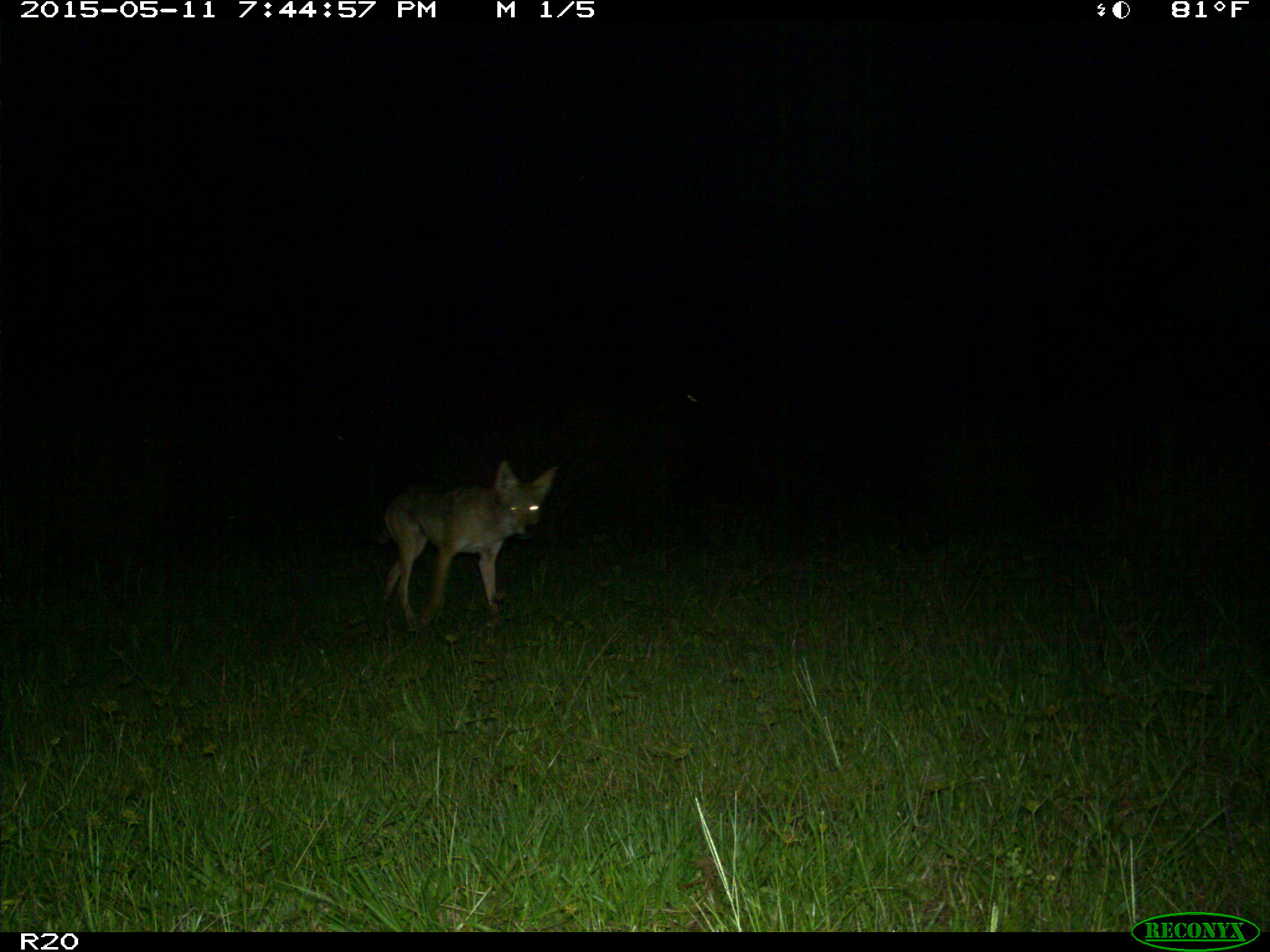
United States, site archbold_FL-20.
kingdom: Animalia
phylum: Chordata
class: Mammalia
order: Carnivora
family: Canidae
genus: Canis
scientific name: Canis latrans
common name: coyote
Canis latrans (coyote).